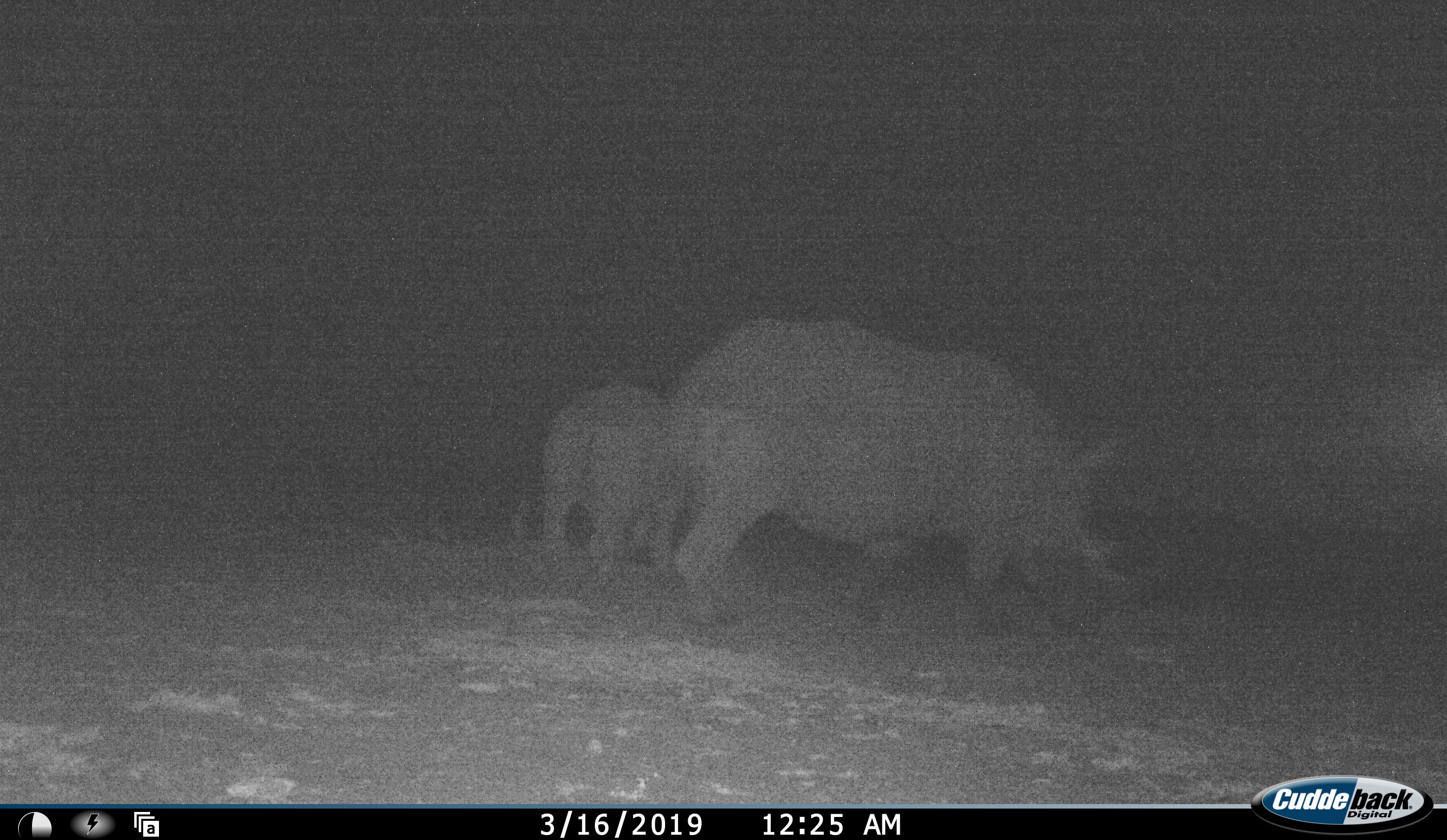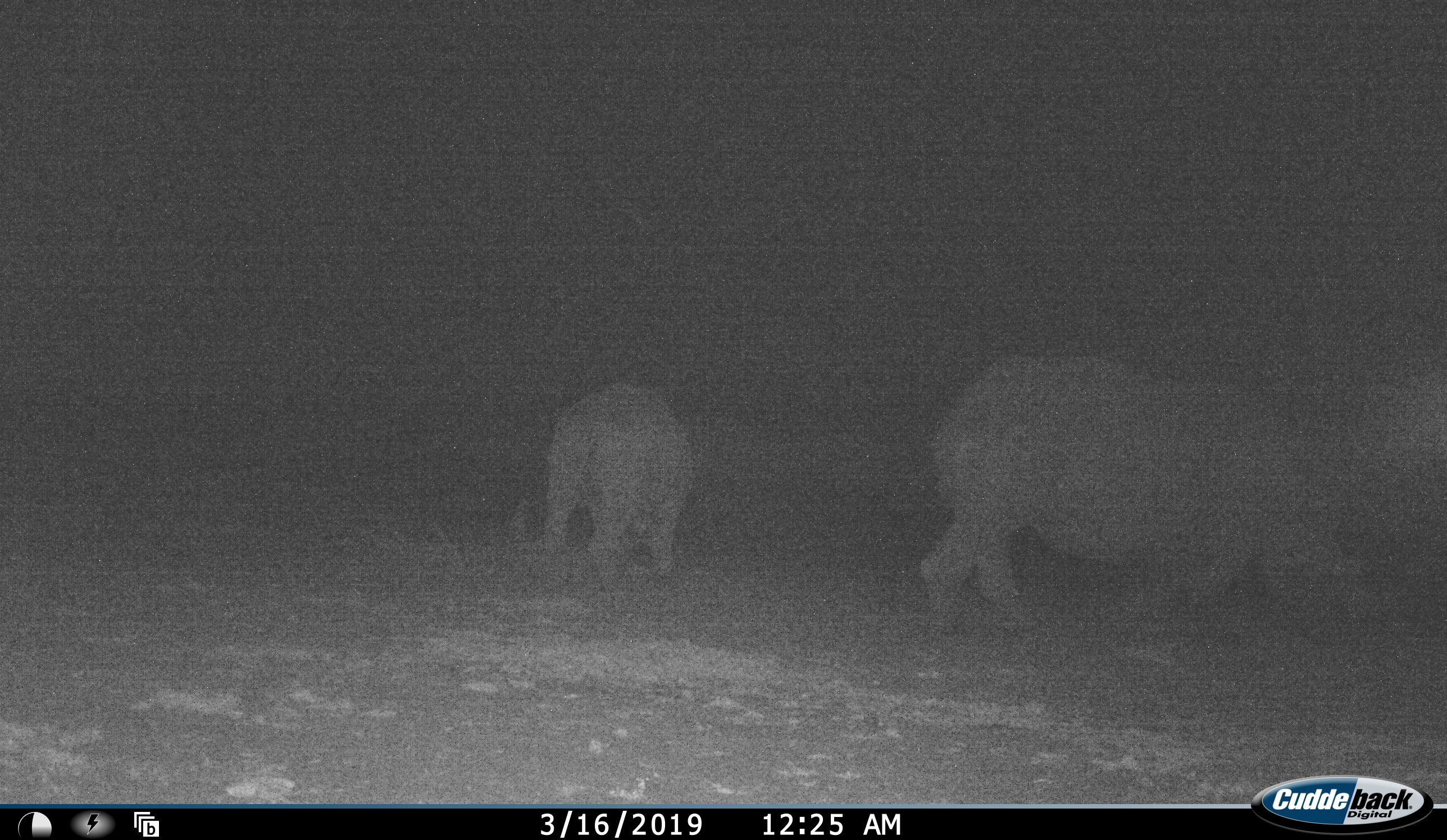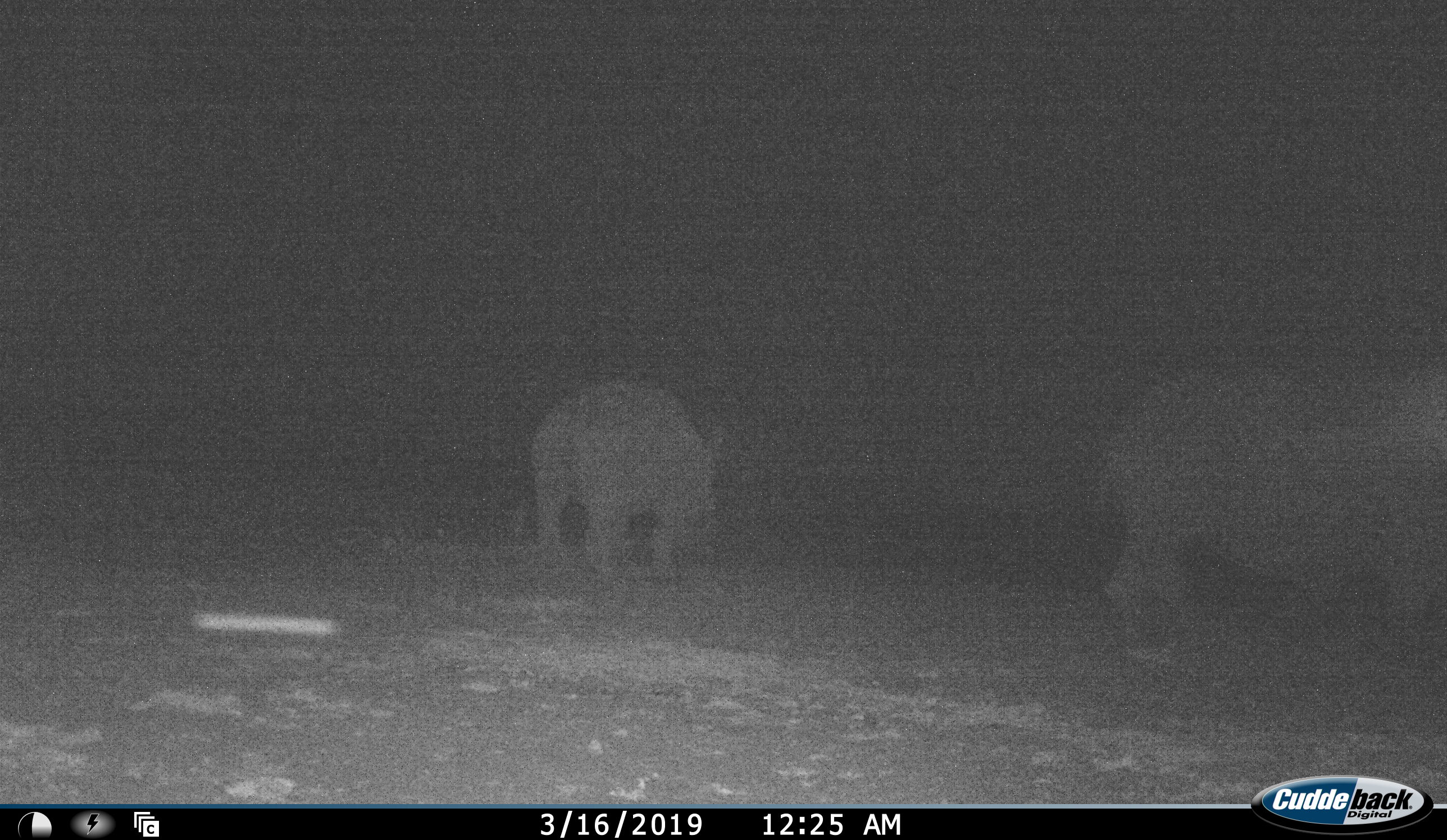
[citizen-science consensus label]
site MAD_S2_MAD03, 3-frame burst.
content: unidentified animal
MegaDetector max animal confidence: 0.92